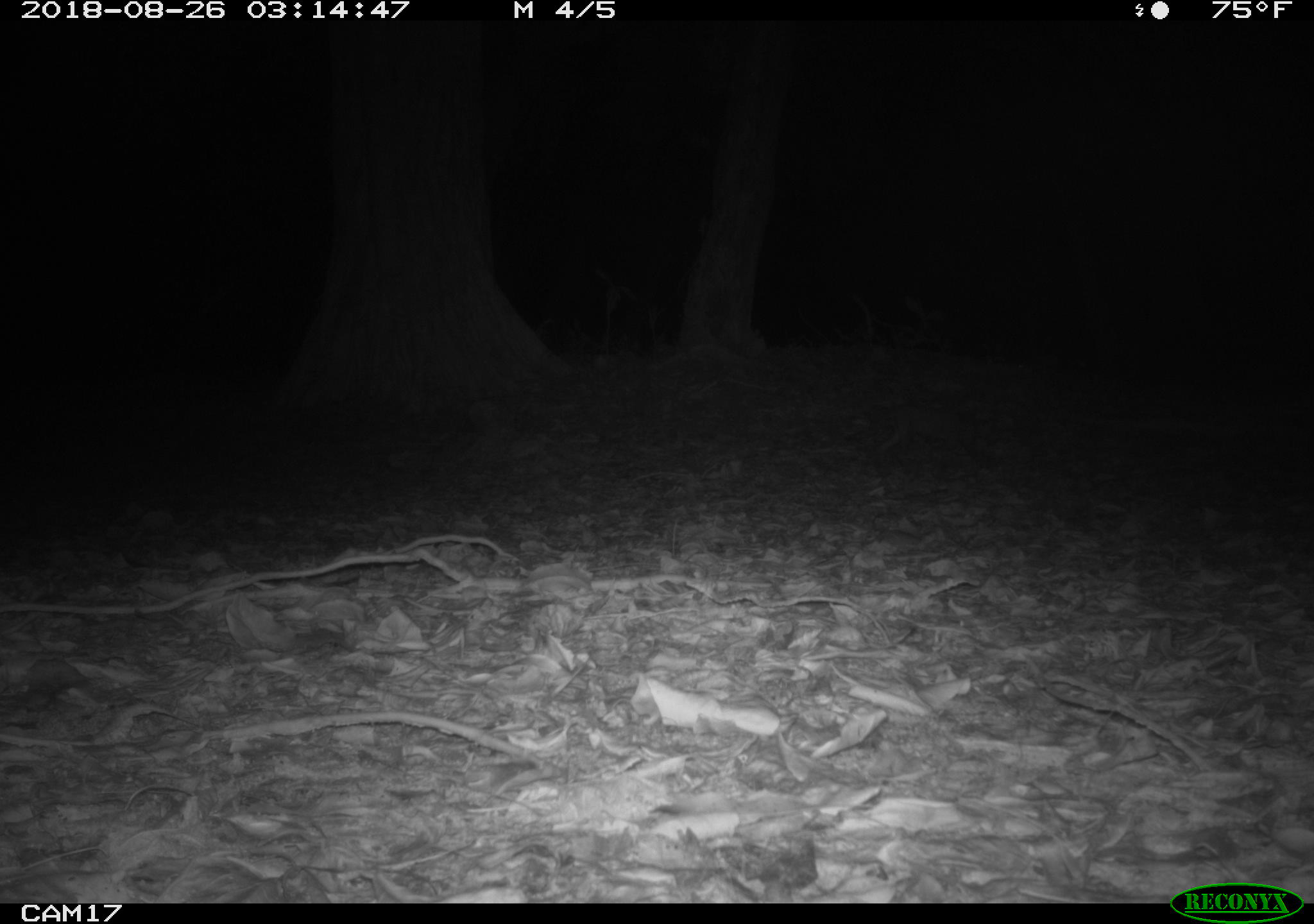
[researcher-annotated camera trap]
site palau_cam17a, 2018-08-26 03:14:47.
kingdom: Animalia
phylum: Chordata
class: Mammalia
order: Carnivora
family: Felidae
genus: Felis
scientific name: Felis catus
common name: cat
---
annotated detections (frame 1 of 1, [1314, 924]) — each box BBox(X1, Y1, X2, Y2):
cat: BBox(869, 398, 984, 461)